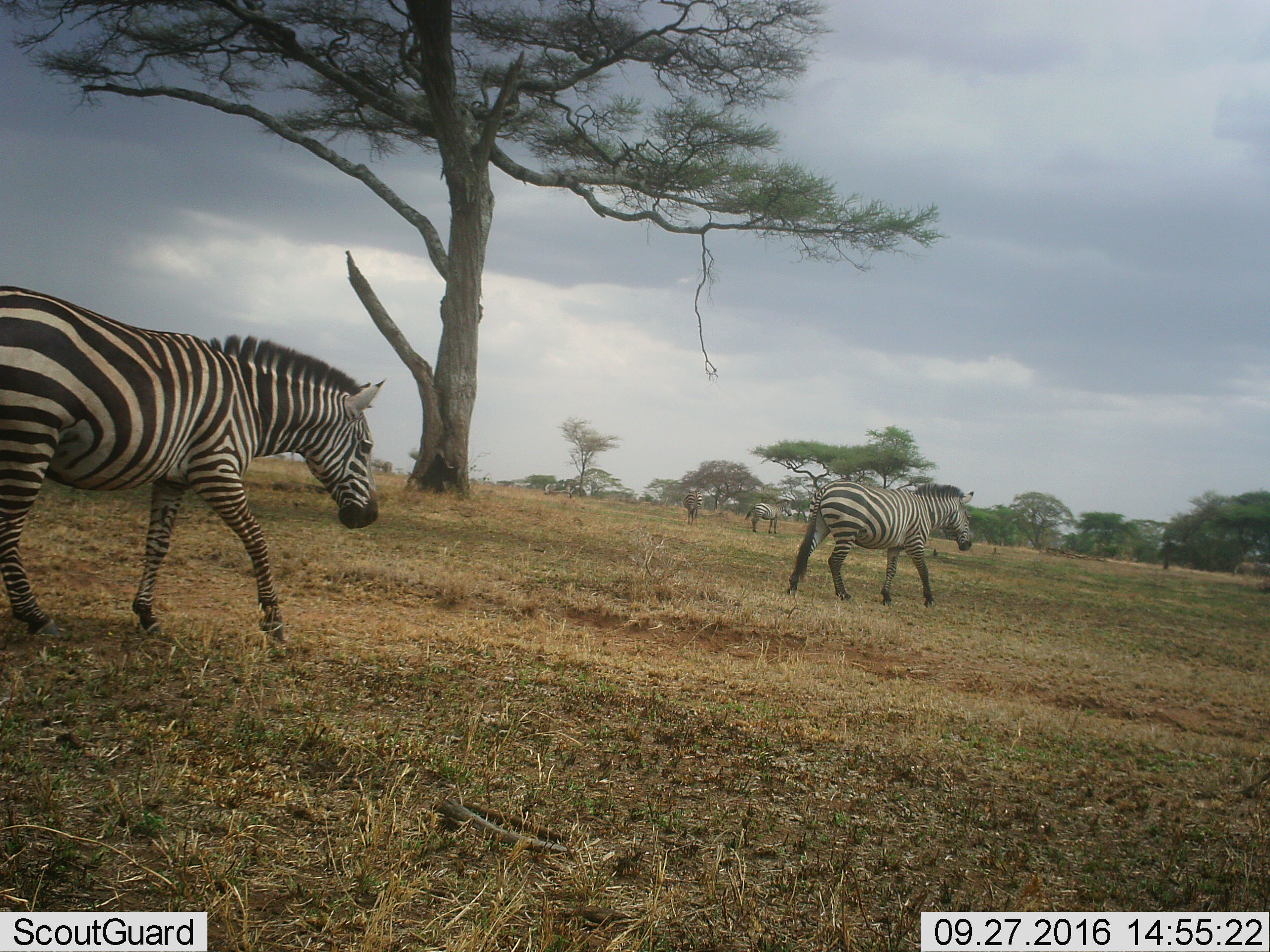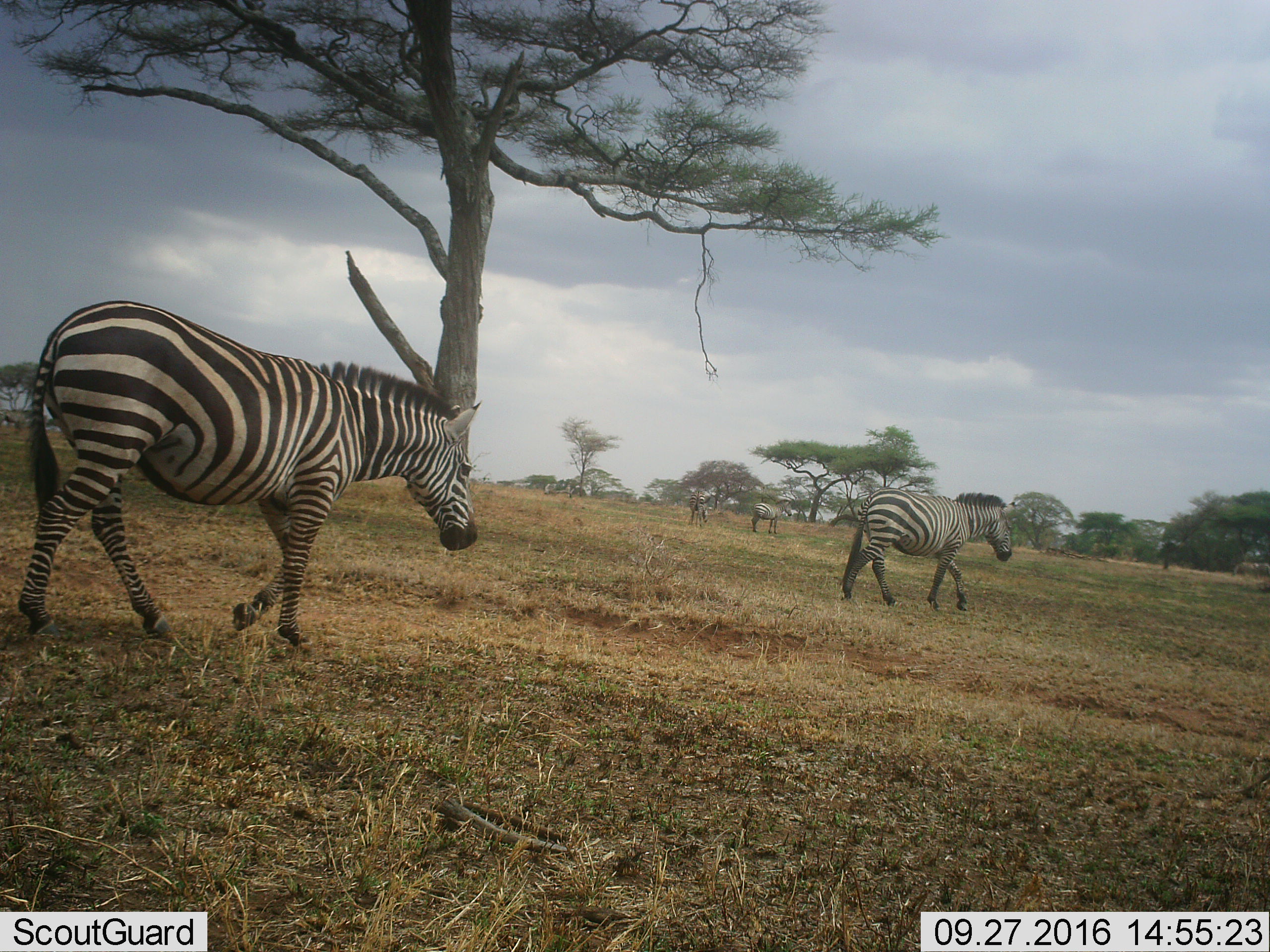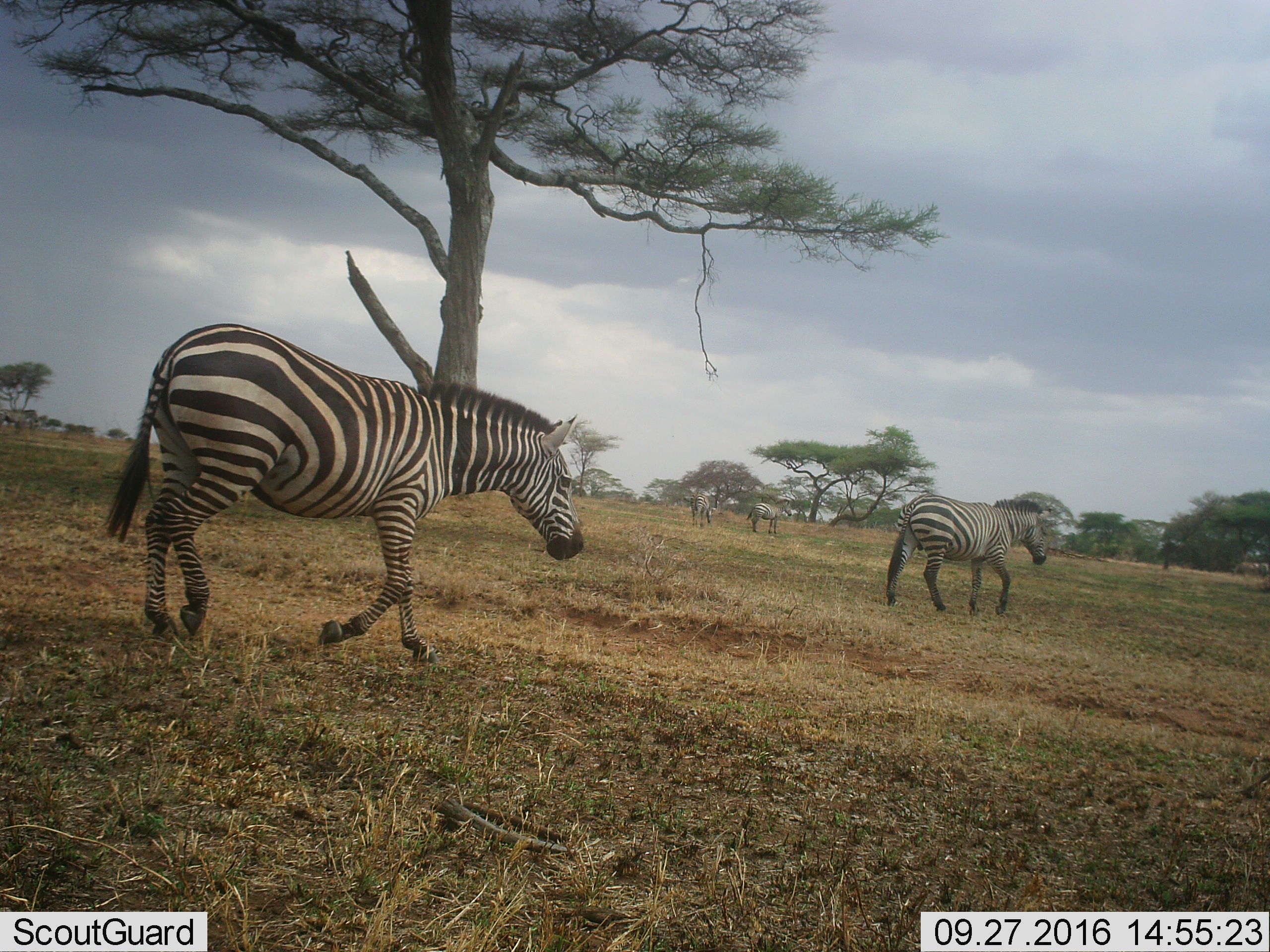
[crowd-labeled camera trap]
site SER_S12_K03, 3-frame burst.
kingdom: Animalia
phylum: Chordata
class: Mammalia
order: Perissodactyla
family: Equidae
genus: Equus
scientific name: Equus quagga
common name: plains zebra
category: zebraplains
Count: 4.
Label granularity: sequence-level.